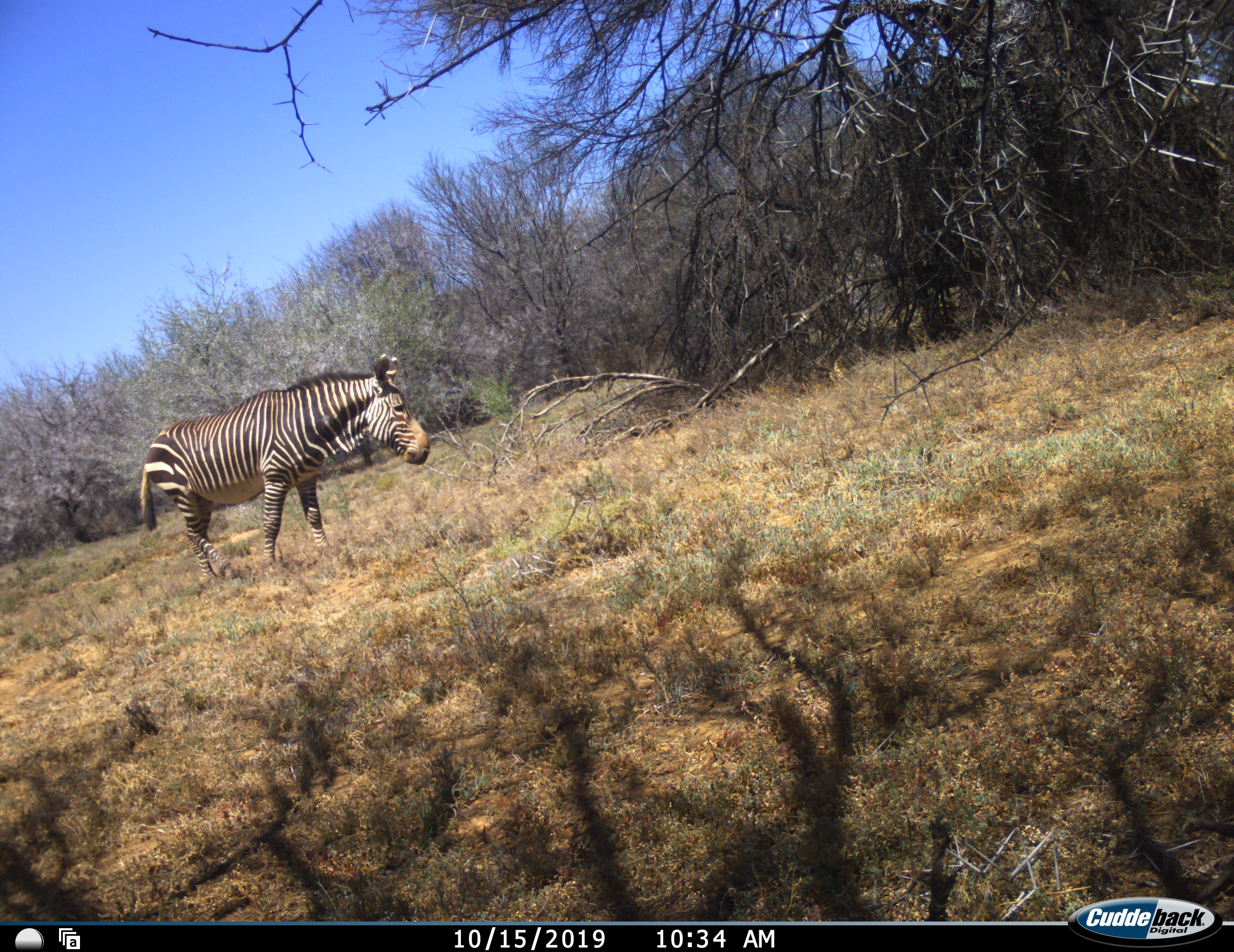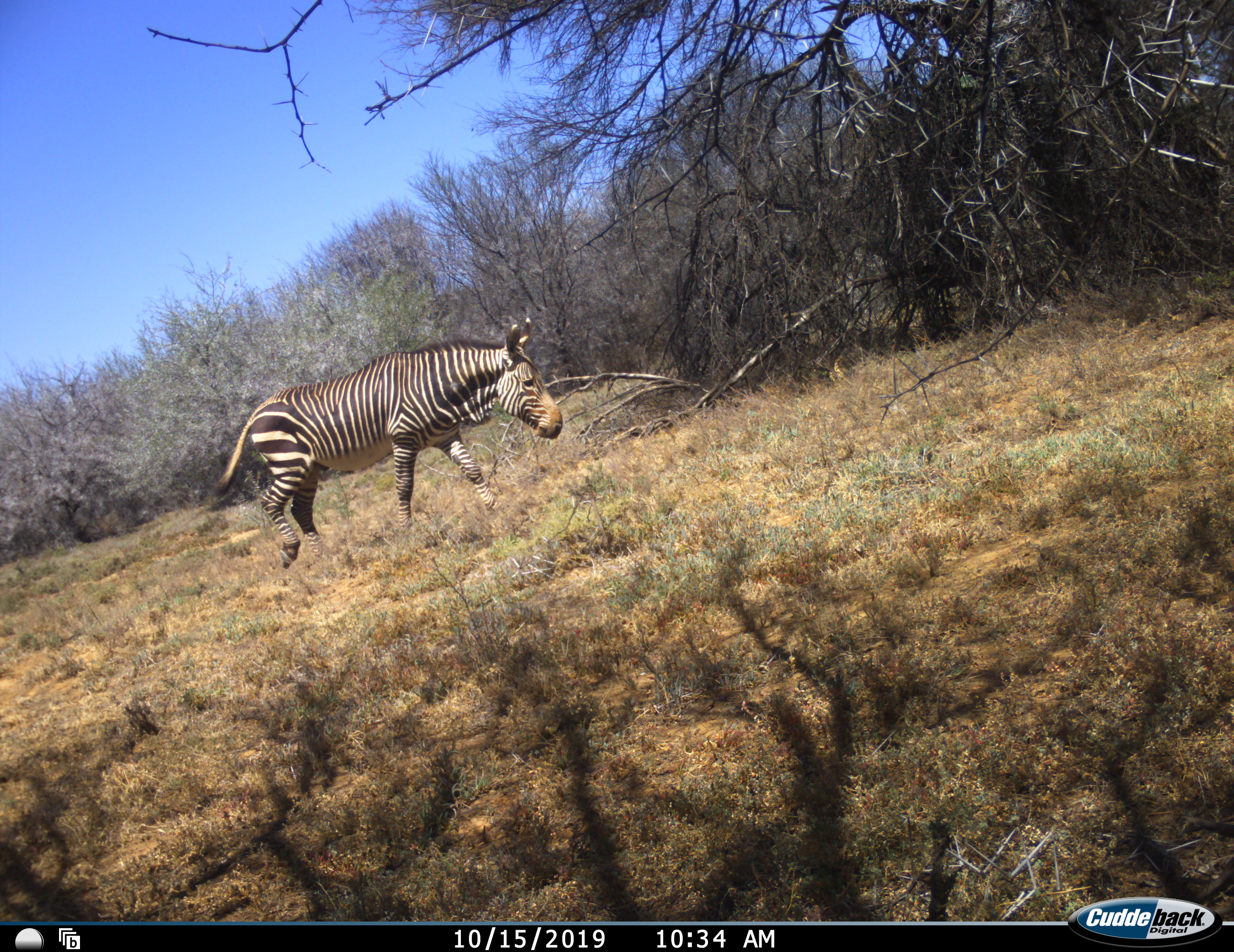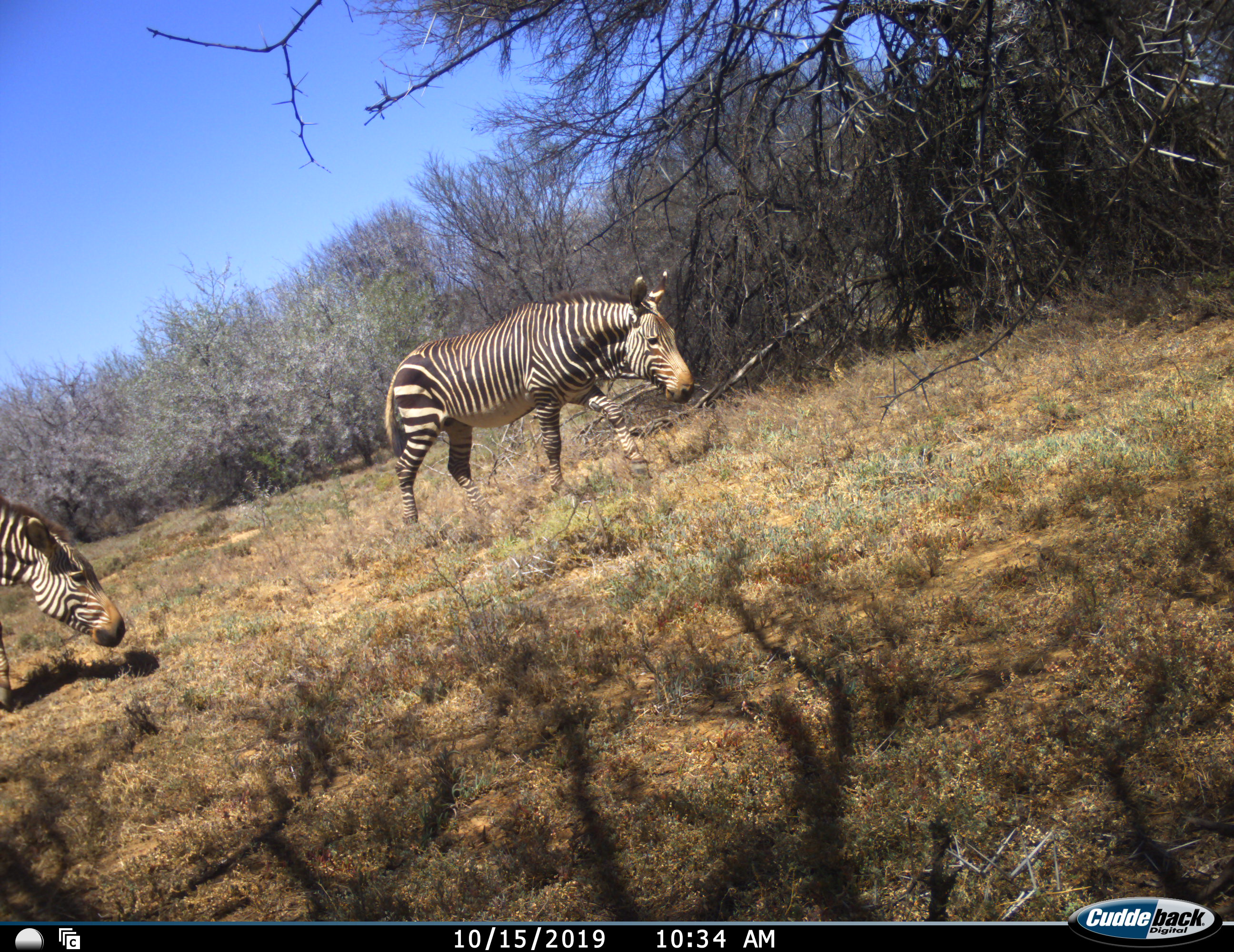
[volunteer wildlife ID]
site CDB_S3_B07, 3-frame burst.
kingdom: Animalia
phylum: Chordata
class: Mammalia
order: Perissodactyla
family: Equidae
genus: Equus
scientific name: Equus zebra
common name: mountain zebra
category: zebramountain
Zebramountain (mountain zebra) (Equus zebra), count 2. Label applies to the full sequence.